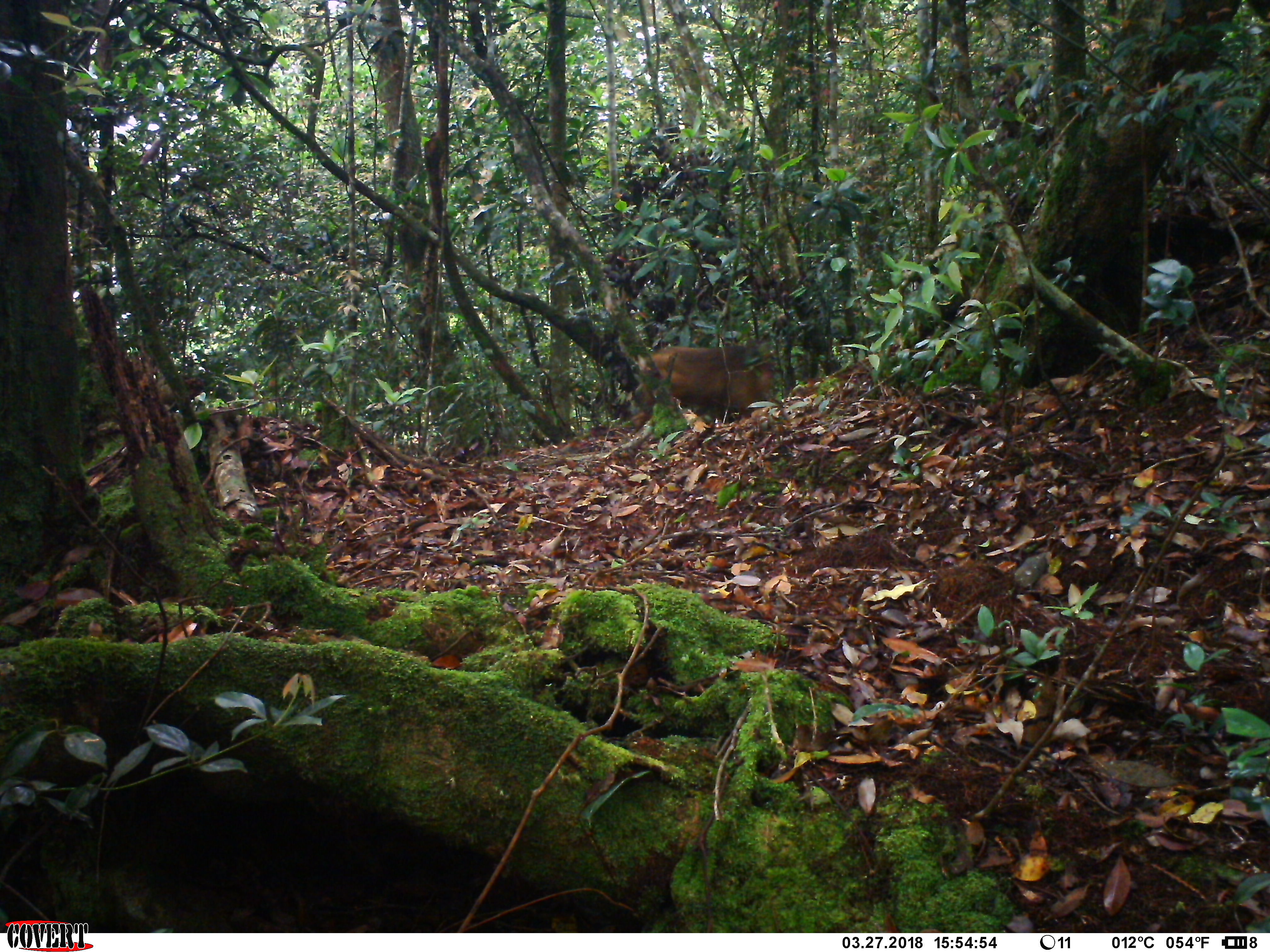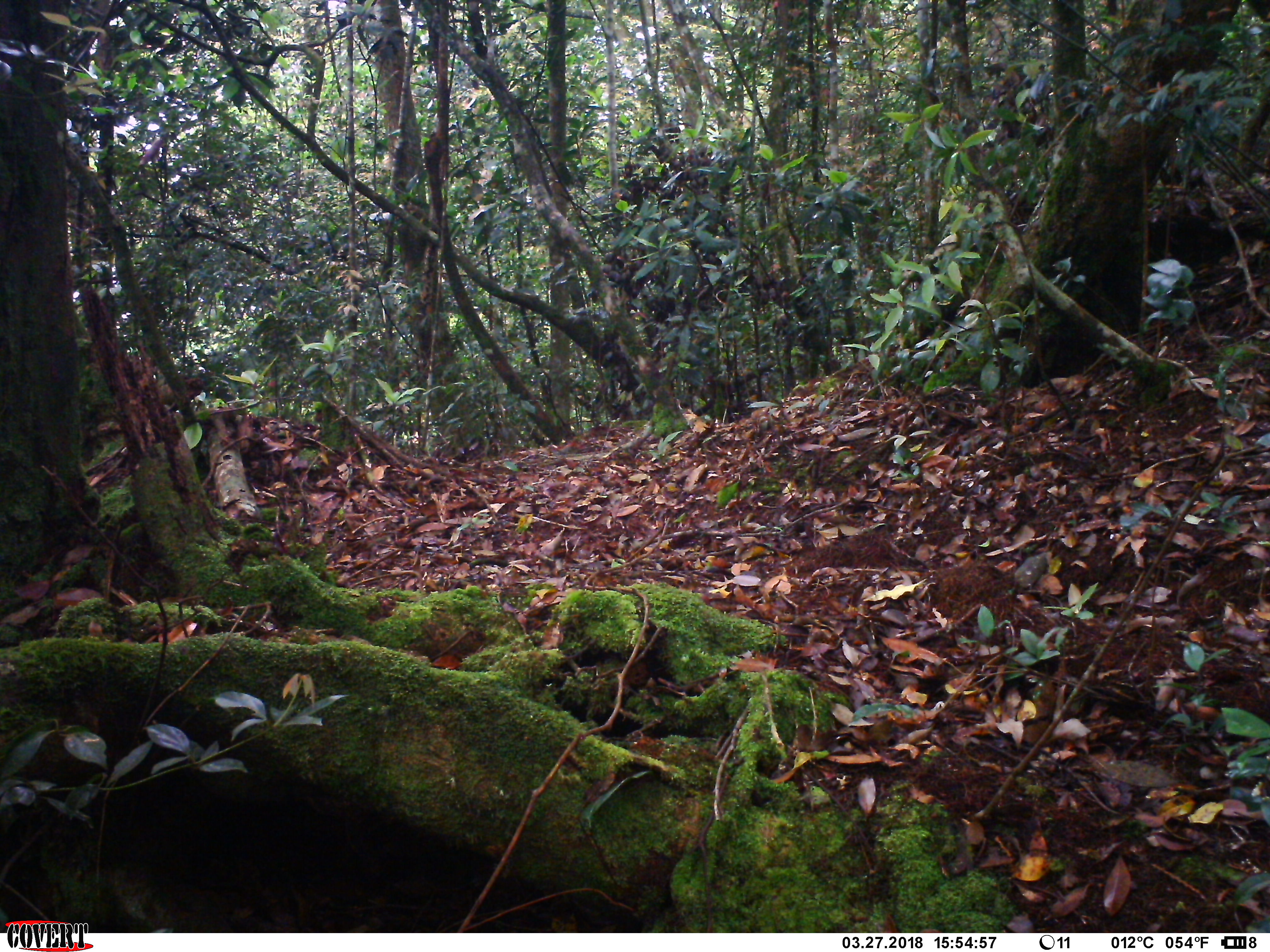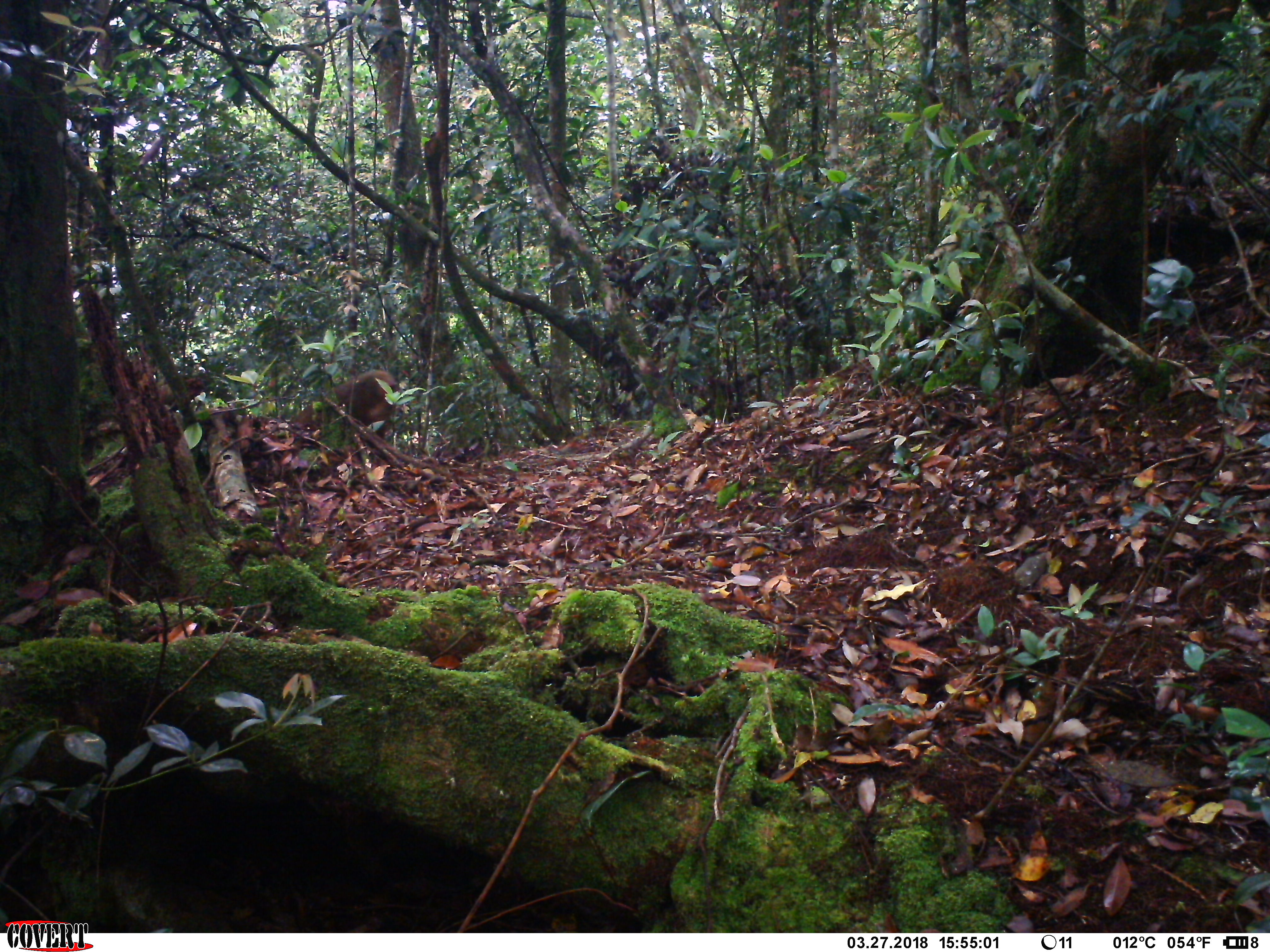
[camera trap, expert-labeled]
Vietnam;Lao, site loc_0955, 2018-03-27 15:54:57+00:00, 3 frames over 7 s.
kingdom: Animalia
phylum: Chordata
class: Mammalia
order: Primates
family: Cercopithecidae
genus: Macaca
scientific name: Macaca arctoides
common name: stump-tailed macaque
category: stump tailed macaque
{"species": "stump tailed macaque (stump-tailed macaque) (Macaca arctoides)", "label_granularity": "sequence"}